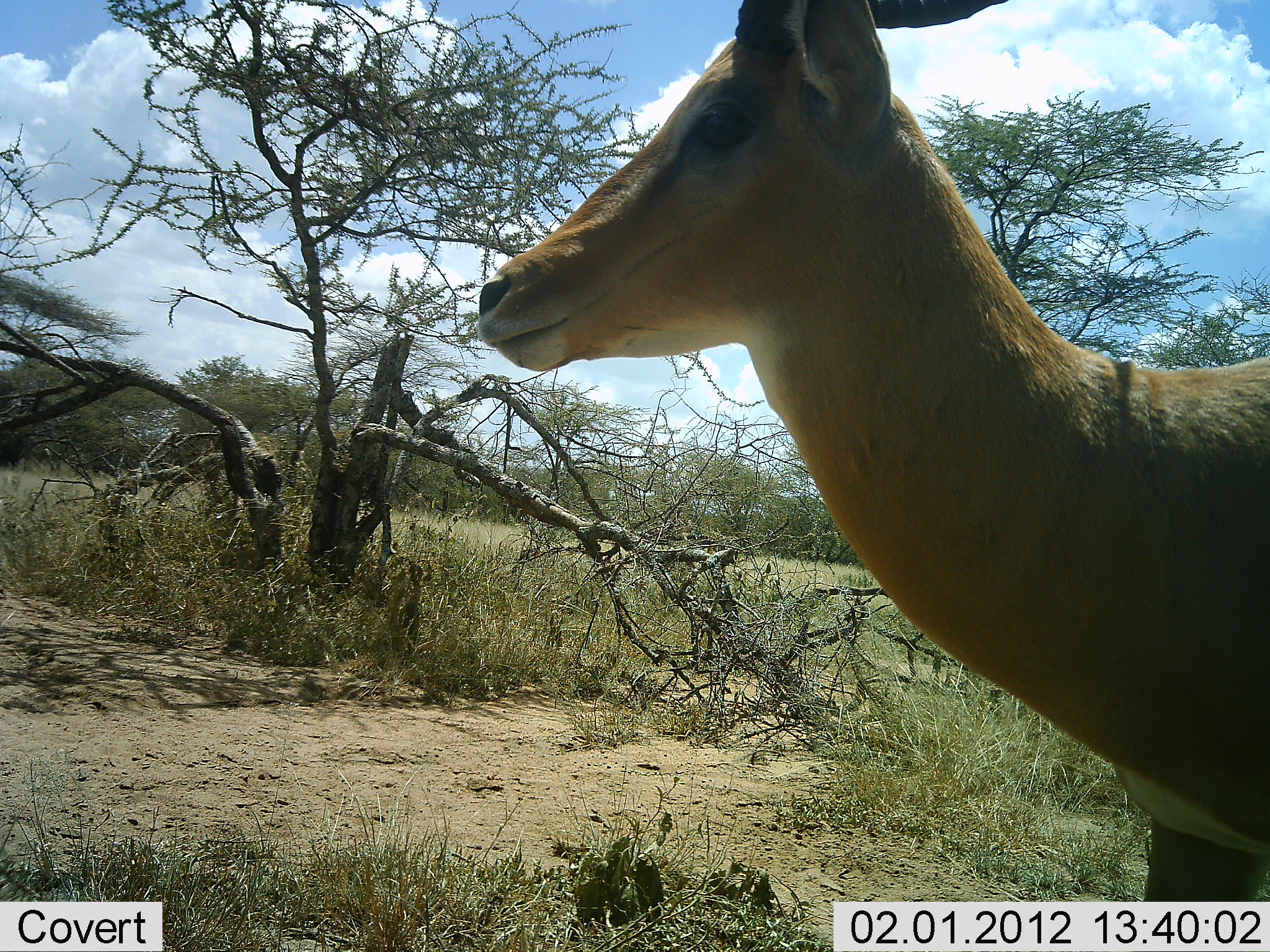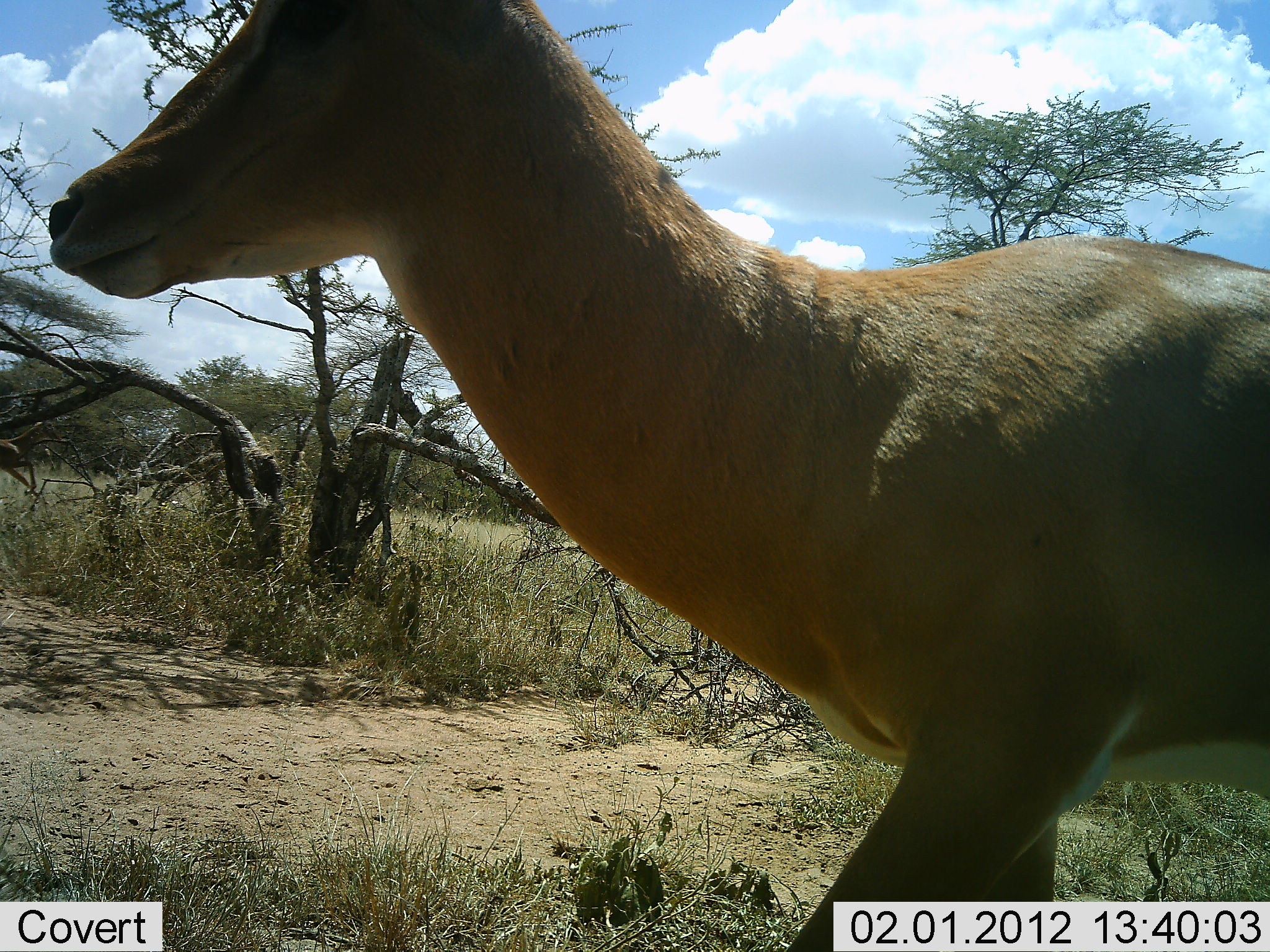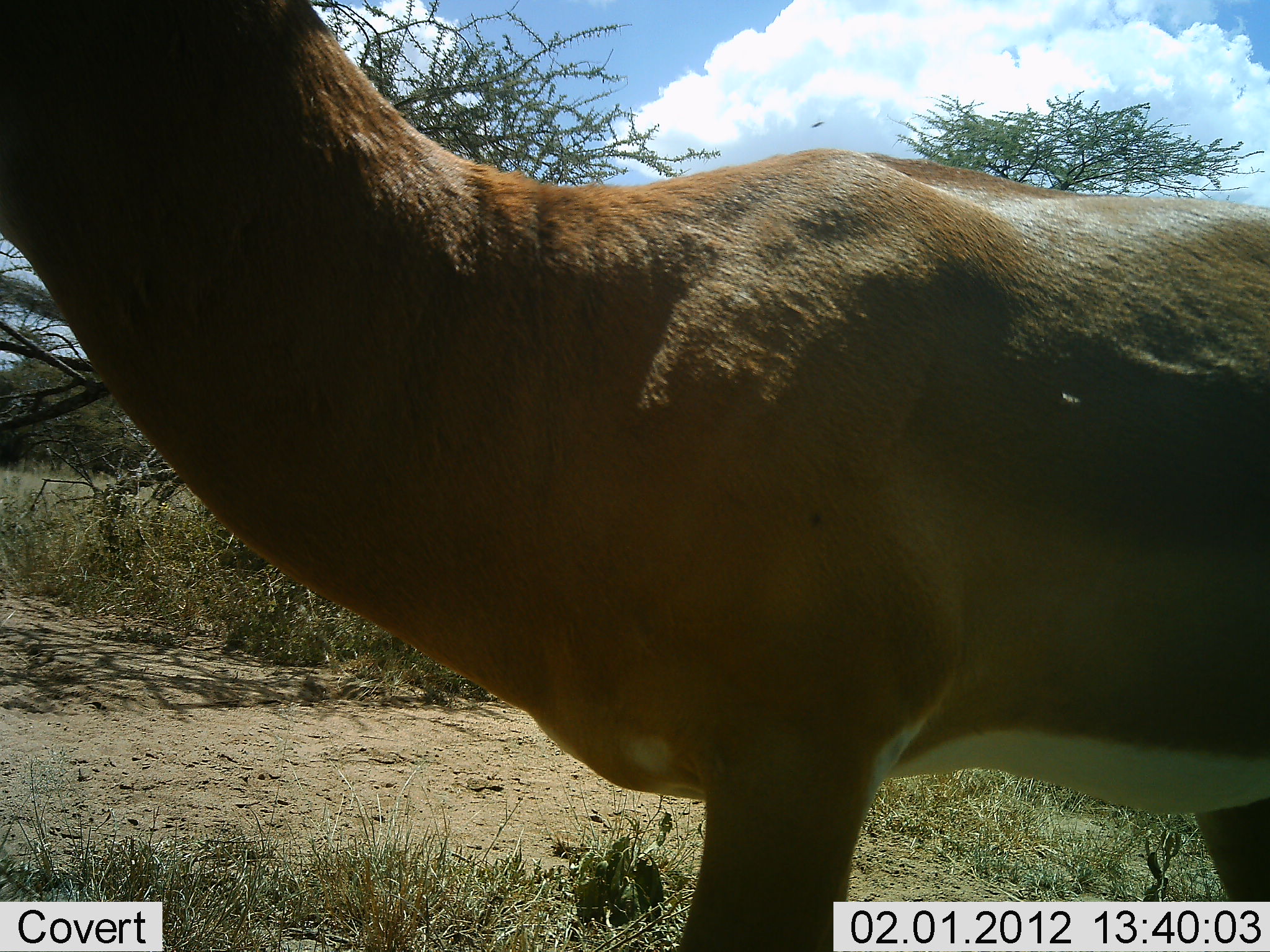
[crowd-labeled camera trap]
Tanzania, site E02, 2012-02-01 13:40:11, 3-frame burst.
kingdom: Animalia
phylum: Chordata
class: Mammalia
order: Artiodactyla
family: Bovidae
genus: Aepyceros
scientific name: Aepyceros melampus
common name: impala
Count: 1.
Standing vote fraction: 6%.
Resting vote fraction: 0%.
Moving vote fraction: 100%.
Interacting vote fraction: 0%.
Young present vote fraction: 0%.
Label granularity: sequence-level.